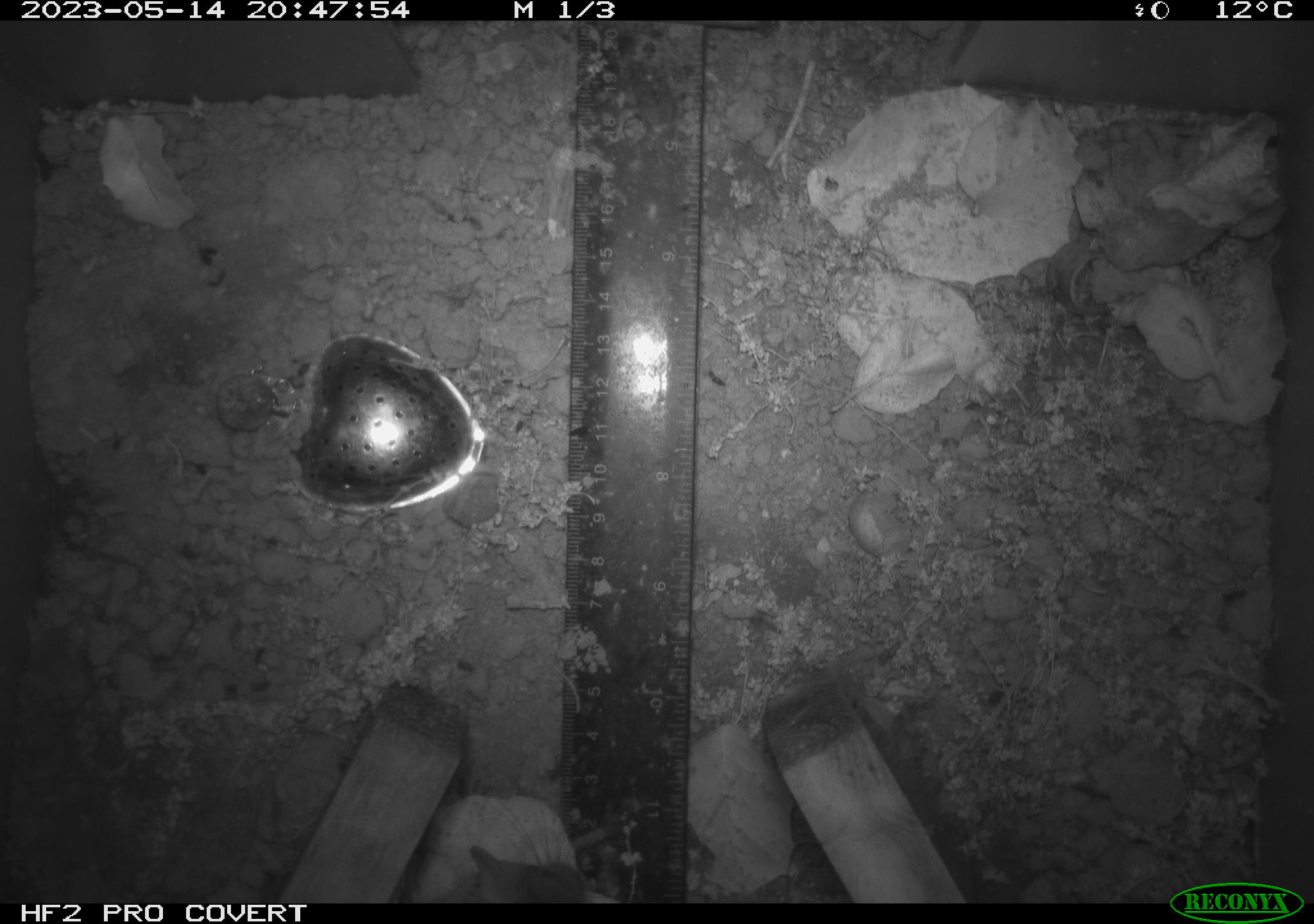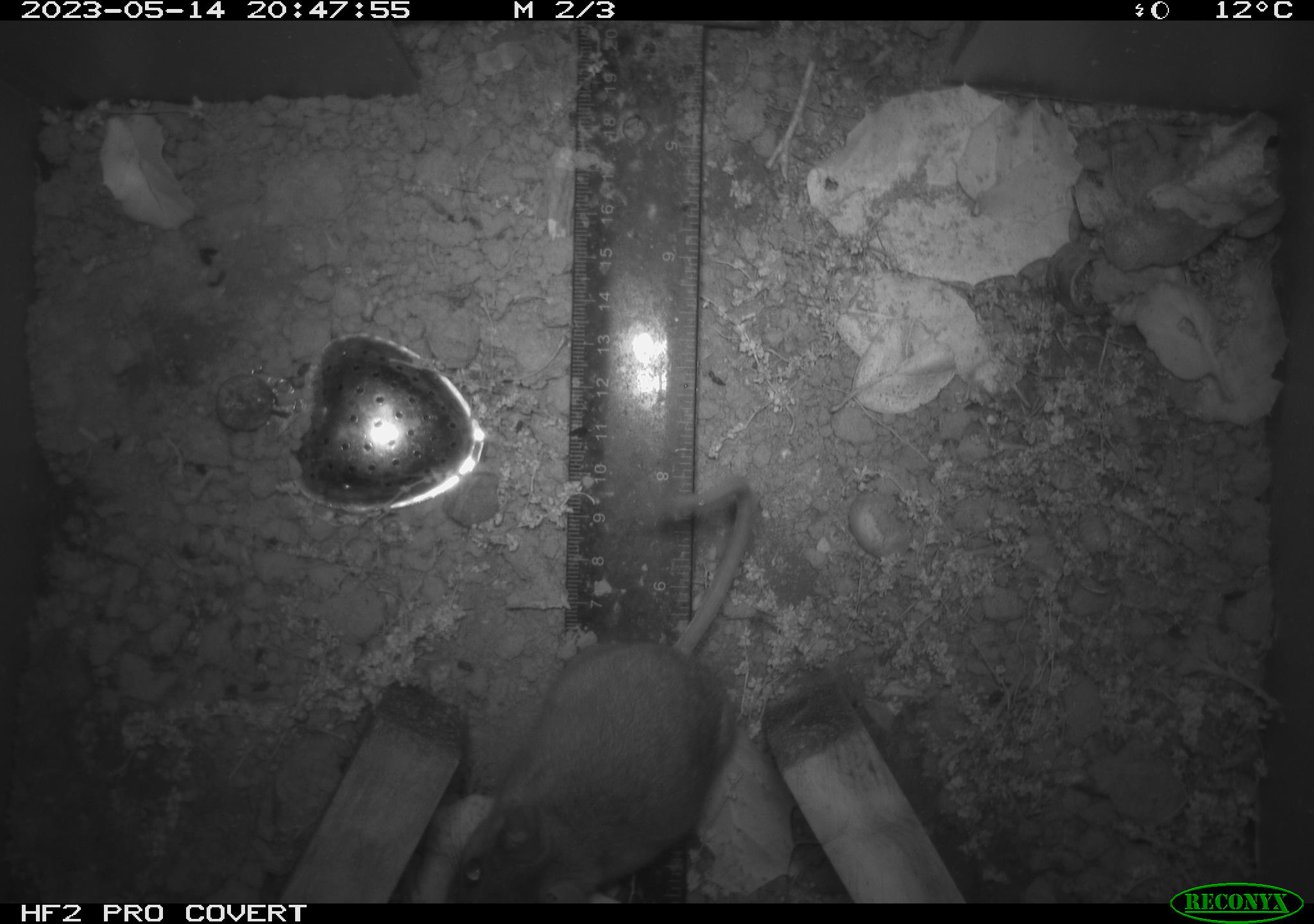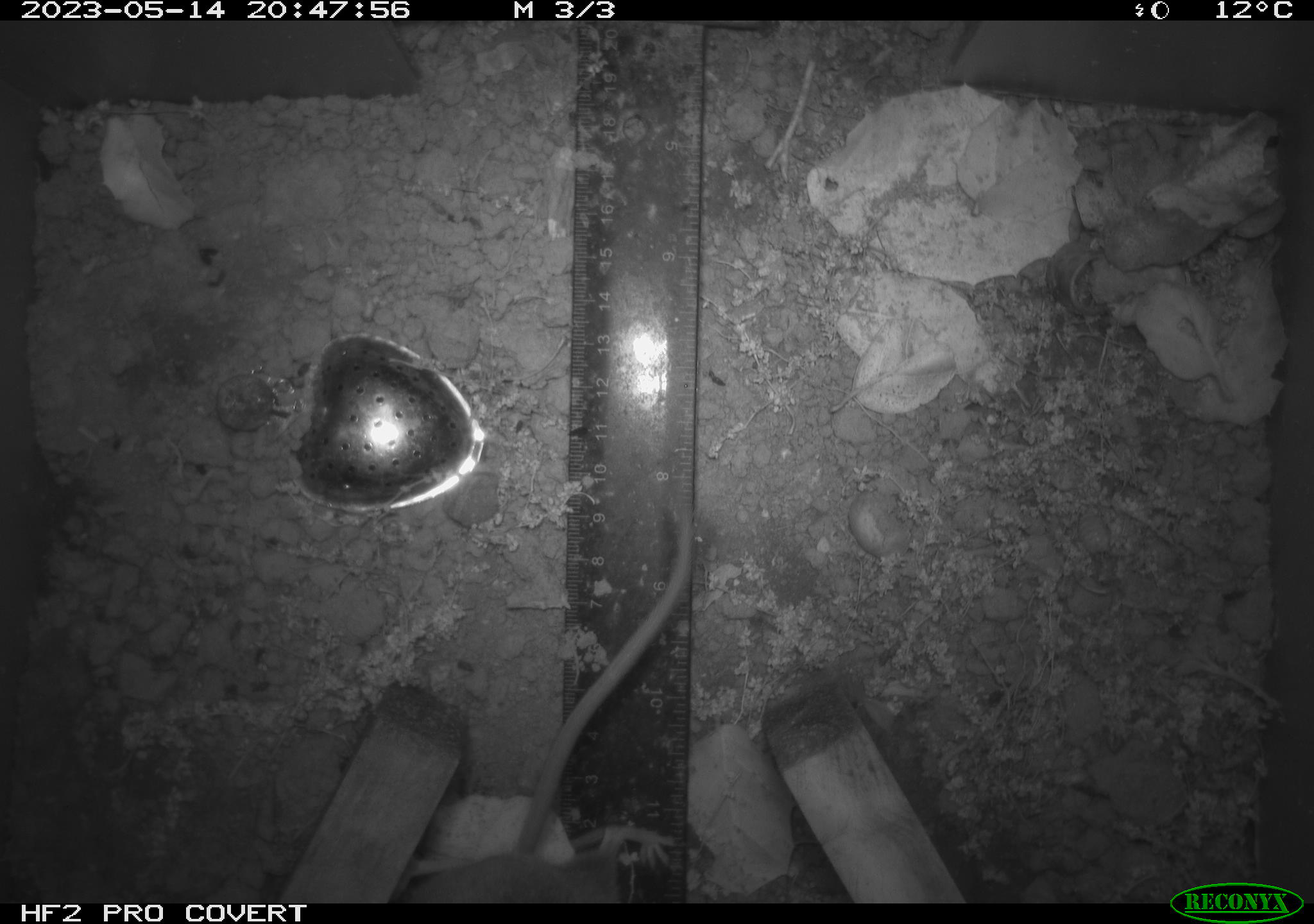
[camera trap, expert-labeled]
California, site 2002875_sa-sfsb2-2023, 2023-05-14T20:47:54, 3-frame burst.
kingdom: Animalia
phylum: Chordata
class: Mammalia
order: Rodentia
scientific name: Rodentia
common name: mouse species